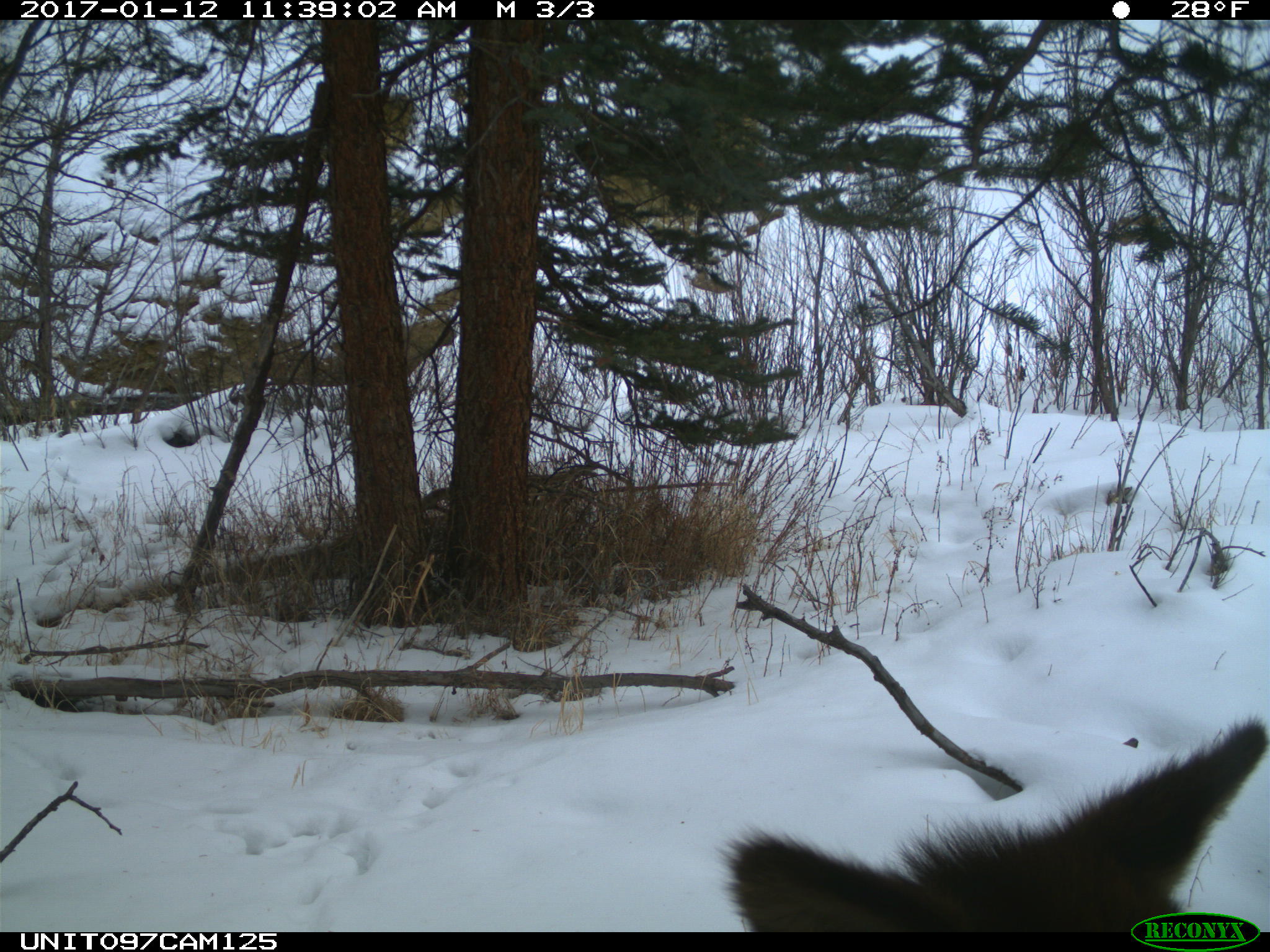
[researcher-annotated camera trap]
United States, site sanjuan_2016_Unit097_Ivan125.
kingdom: Animalia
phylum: Chordata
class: Mammalia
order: Artiodactyla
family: Cervidae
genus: Cervus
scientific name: Cervus elaphus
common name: red deer